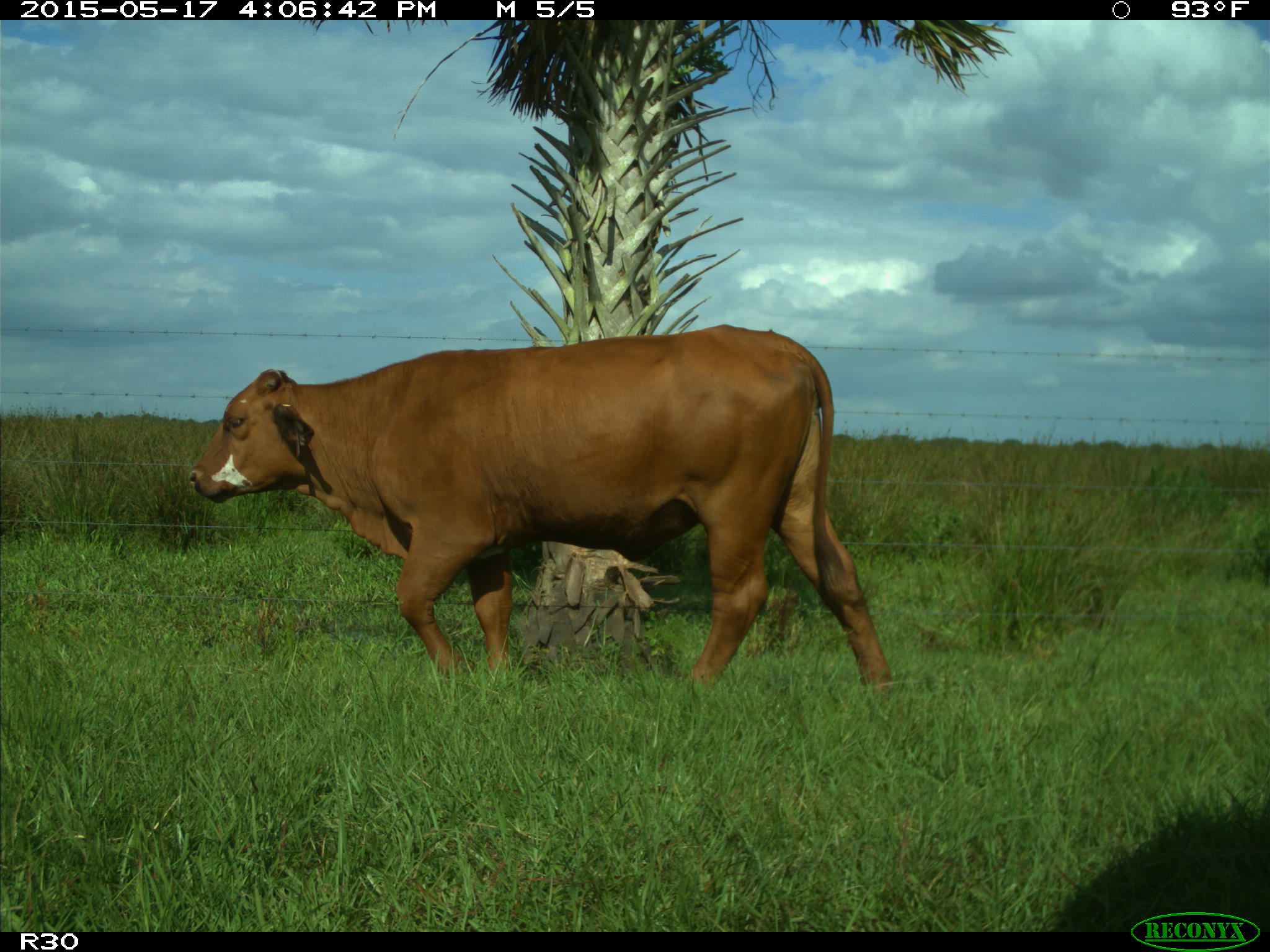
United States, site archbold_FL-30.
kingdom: Animalia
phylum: Chordata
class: Mammalia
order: Artiodactyla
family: Bovidae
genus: Bos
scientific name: Bos taurus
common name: domestic cow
Bos taurus (domestic cow).